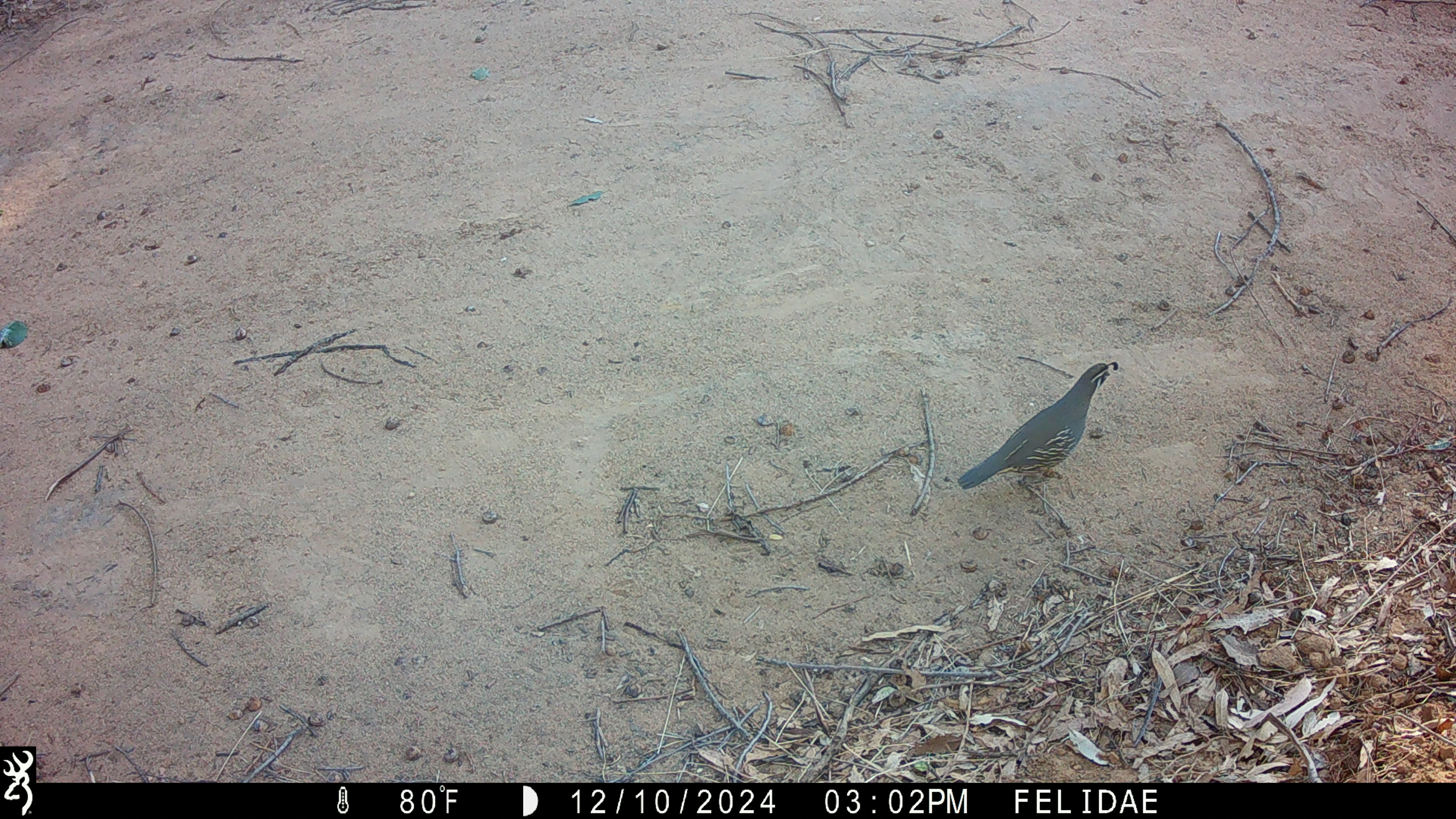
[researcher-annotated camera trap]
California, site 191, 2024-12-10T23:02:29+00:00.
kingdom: Animalia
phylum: Chordata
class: Aves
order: Galliformes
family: Odontophoridae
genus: Callipepla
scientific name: Callipepla californica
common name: california quail